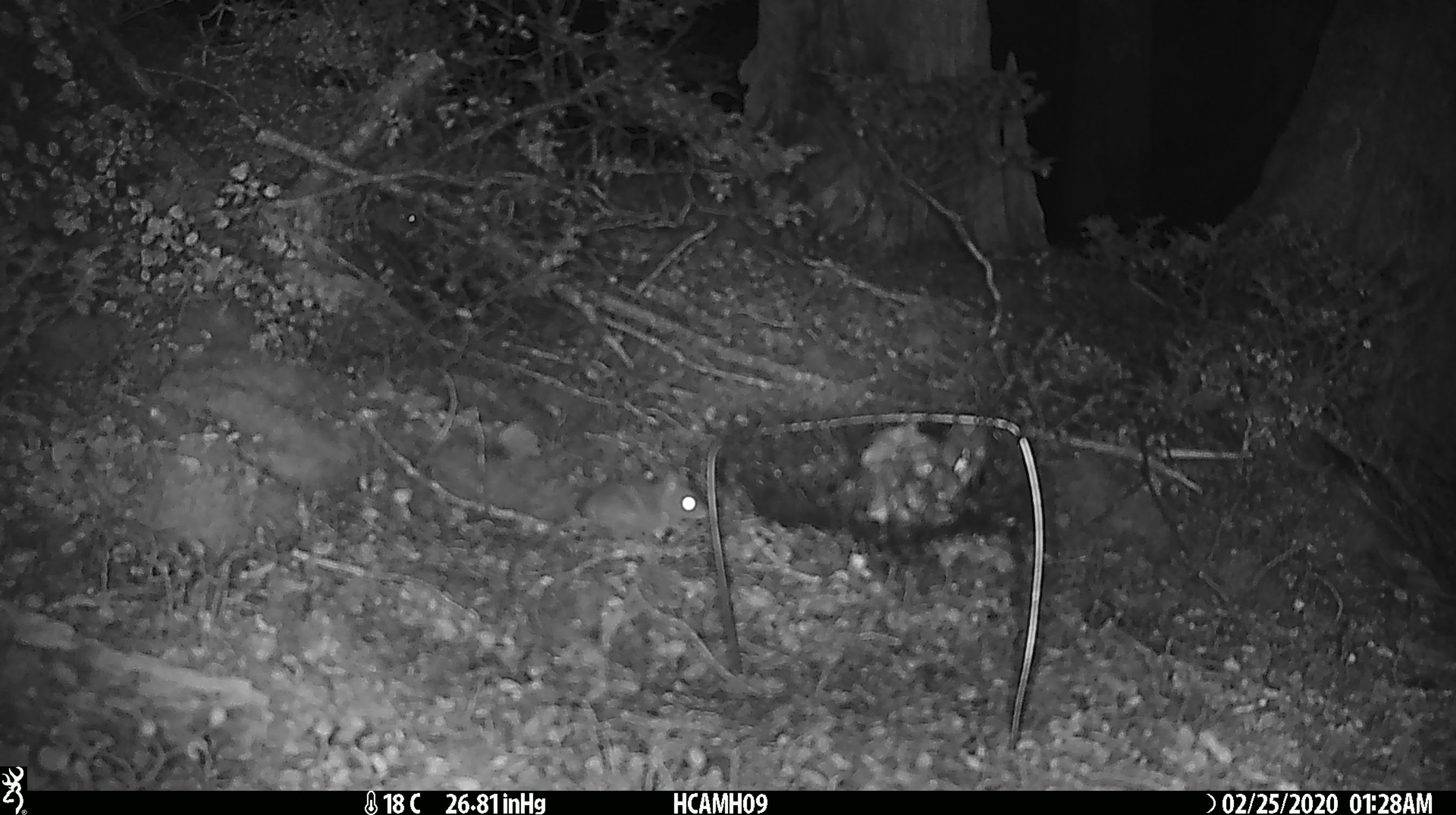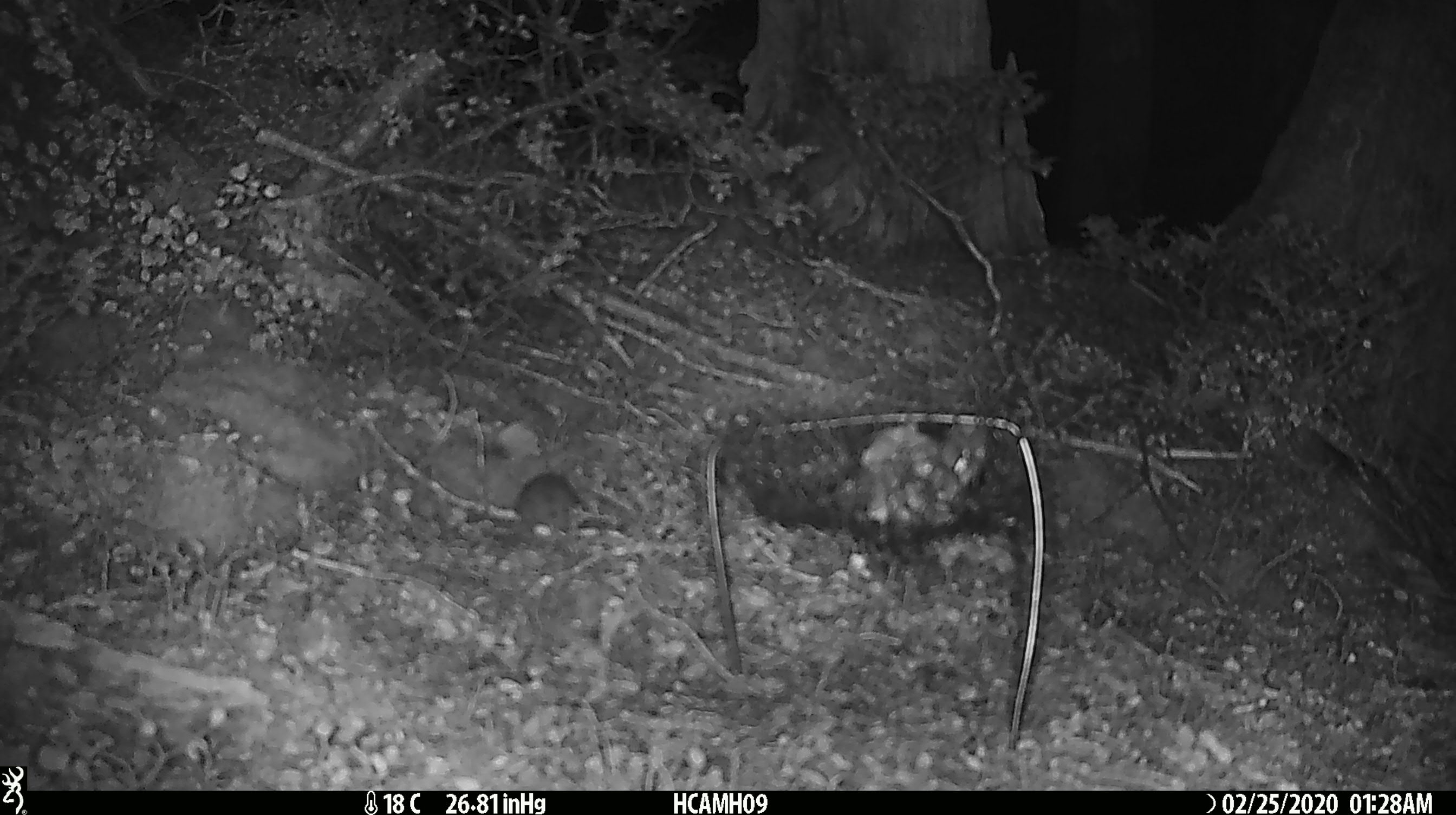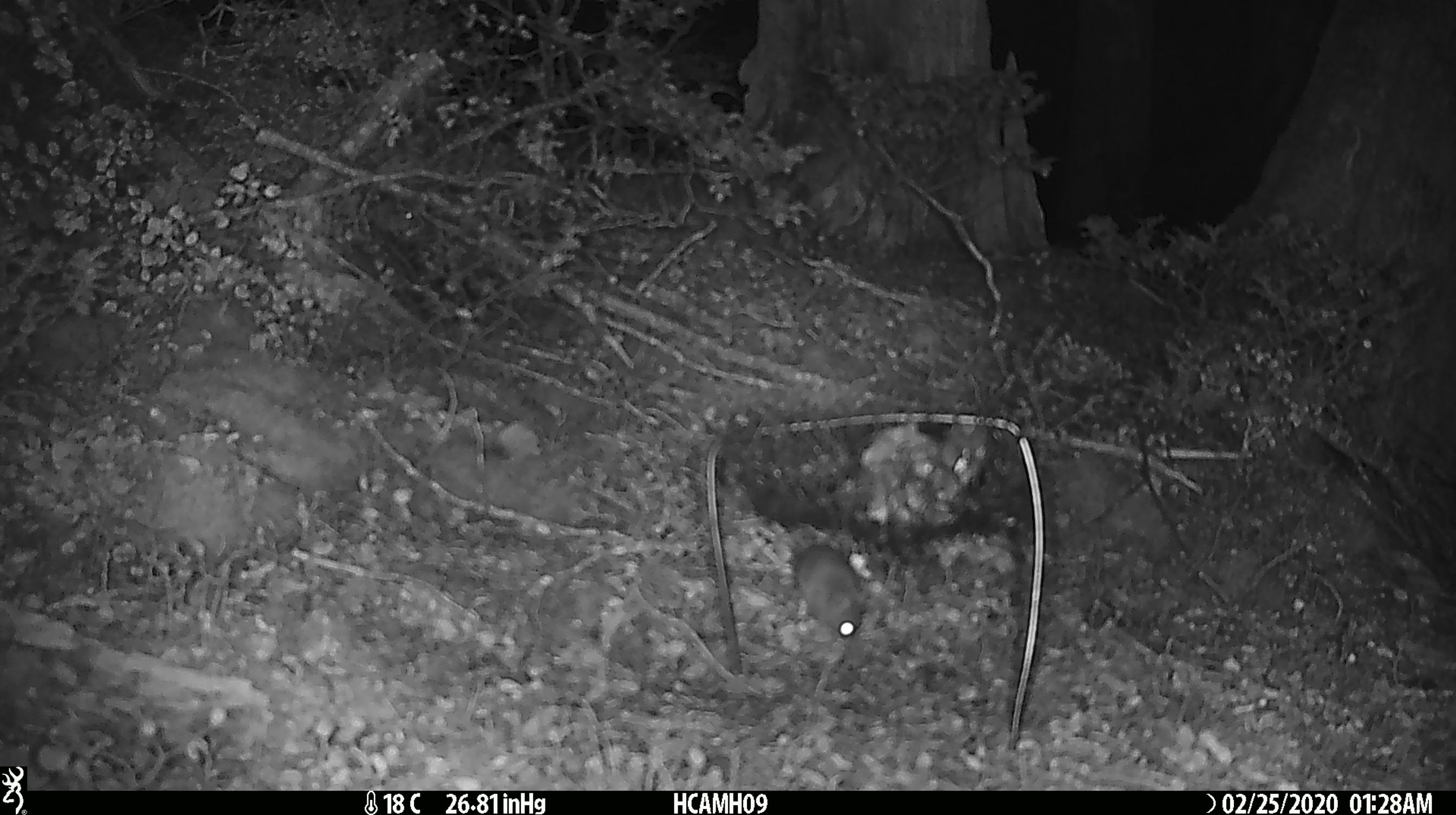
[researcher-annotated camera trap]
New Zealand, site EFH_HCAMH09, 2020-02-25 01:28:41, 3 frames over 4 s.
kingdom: Animalia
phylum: Chordata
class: Mammalia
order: Rodentia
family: Muridae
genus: Mus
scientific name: Mus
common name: mouse